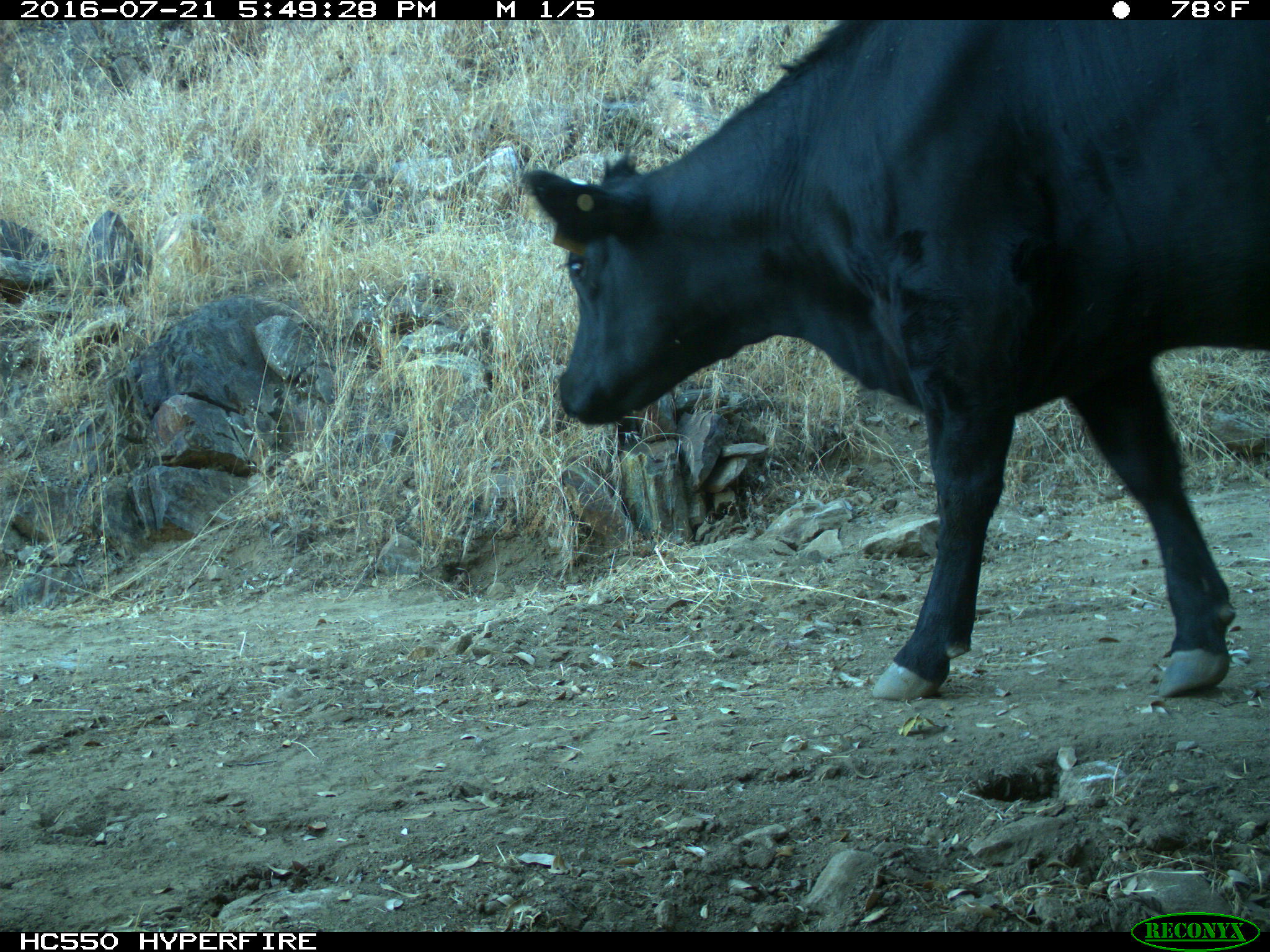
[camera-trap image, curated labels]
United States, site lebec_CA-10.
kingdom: Animalia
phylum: Chordata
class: Mammalia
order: Artiodactyla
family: Bovidae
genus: Bos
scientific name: Bos taurus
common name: domestic cow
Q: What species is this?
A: Bos taurus (domestic cow).